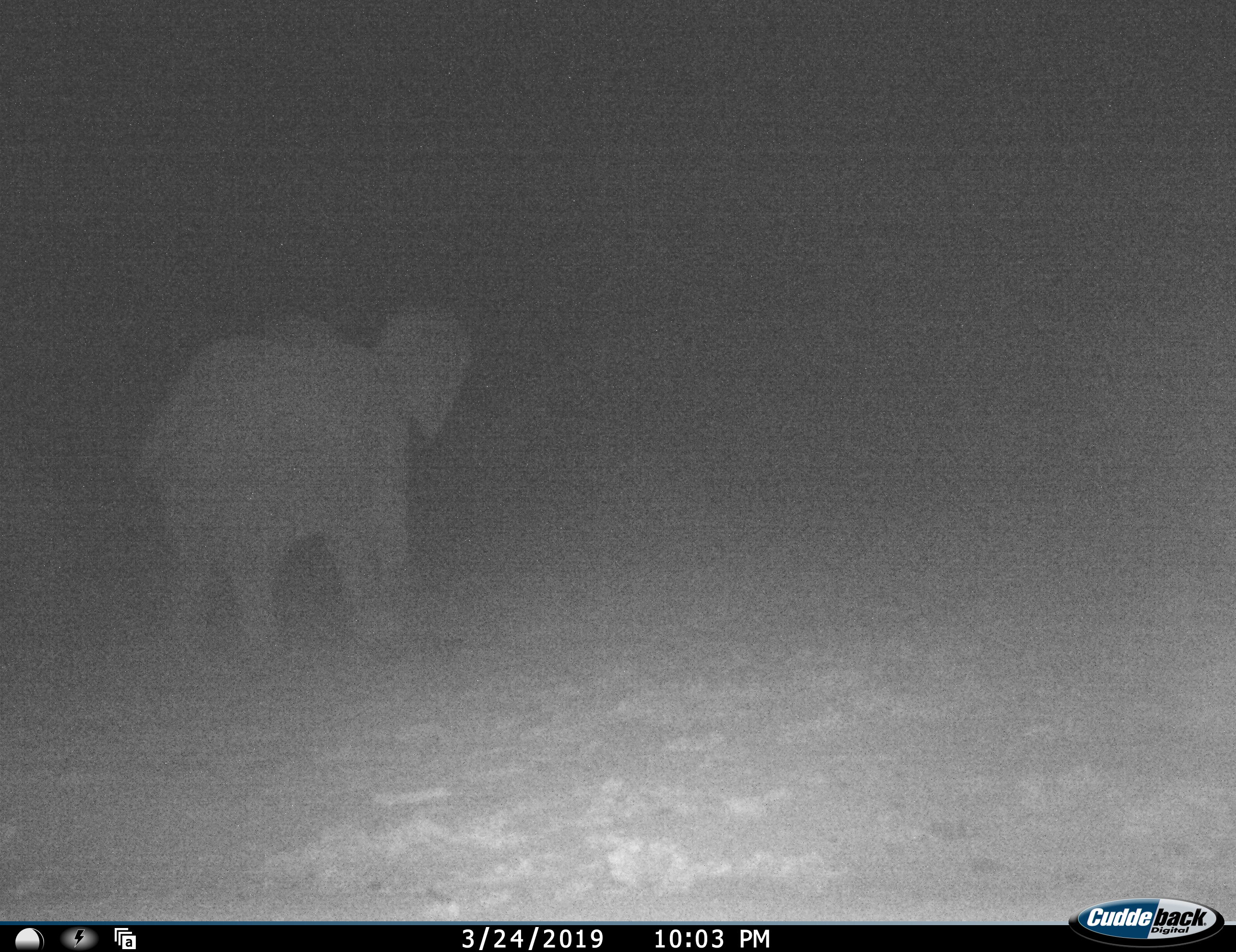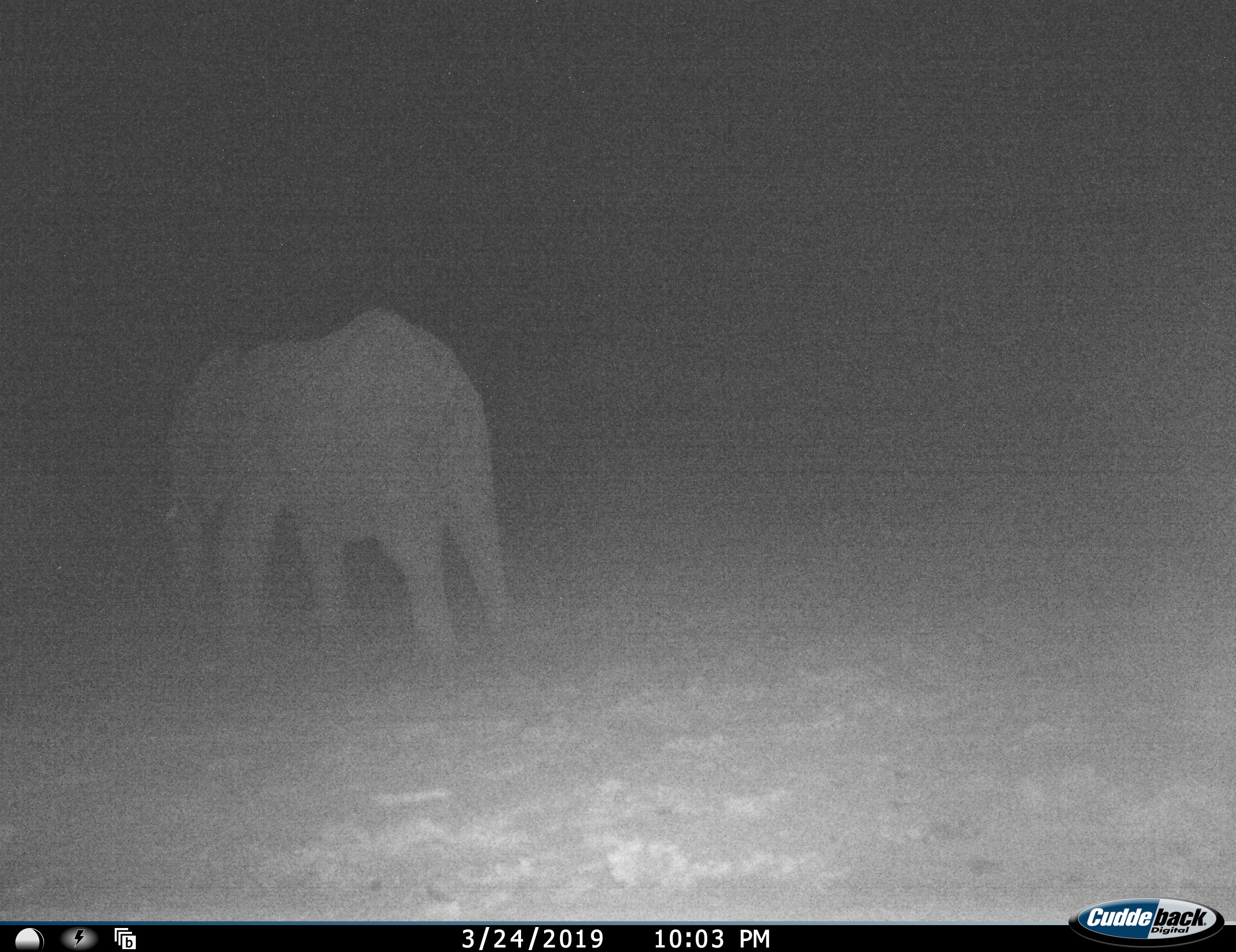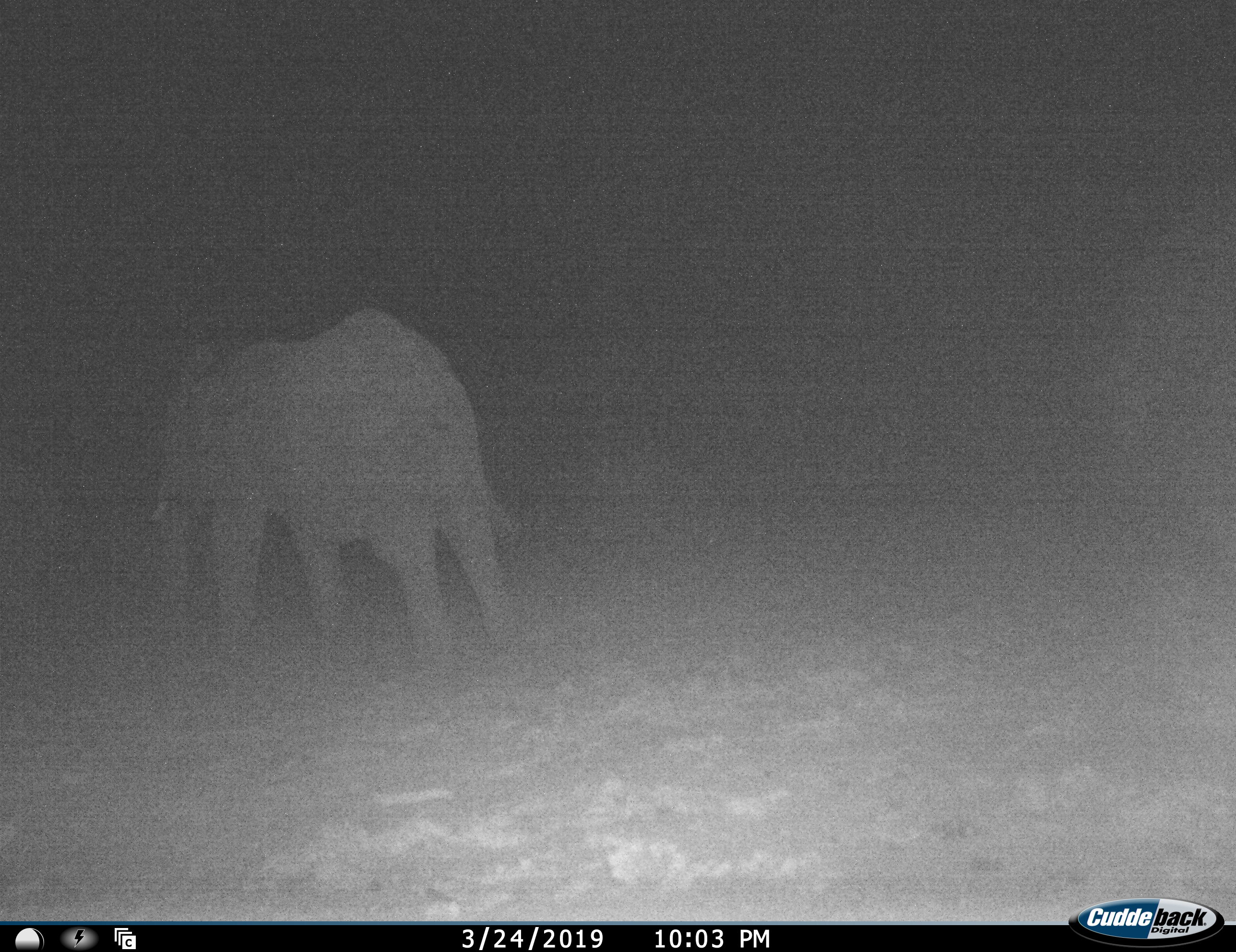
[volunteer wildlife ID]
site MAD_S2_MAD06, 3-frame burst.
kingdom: Animalia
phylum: Chordata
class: Mammalia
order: Proboscidea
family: Elephantidae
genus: Loxodonta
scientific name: Loxodonta africana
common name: african bush elephant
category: elephant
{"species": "elephant (african bush elephant) (Loxodonta africana)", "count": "1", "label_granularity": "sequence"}